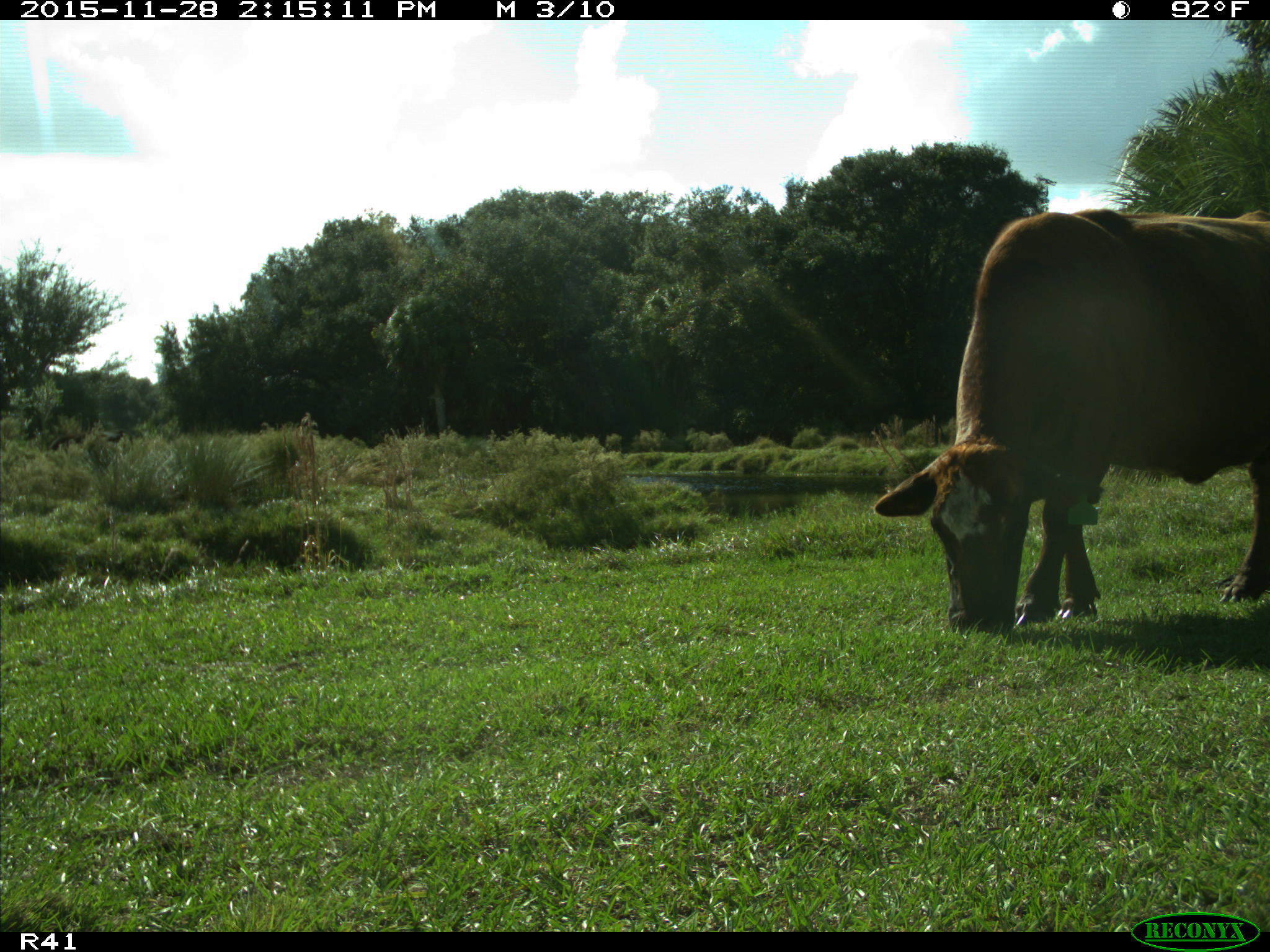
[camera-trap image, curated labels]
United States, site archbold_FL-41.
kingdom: Animalia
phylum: Chordata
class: Mammalia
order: Artiodactyla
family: Bovidae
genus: Bos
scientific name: Bos taurus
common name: domestic cow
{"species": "Bos taurus (domestic cow)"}